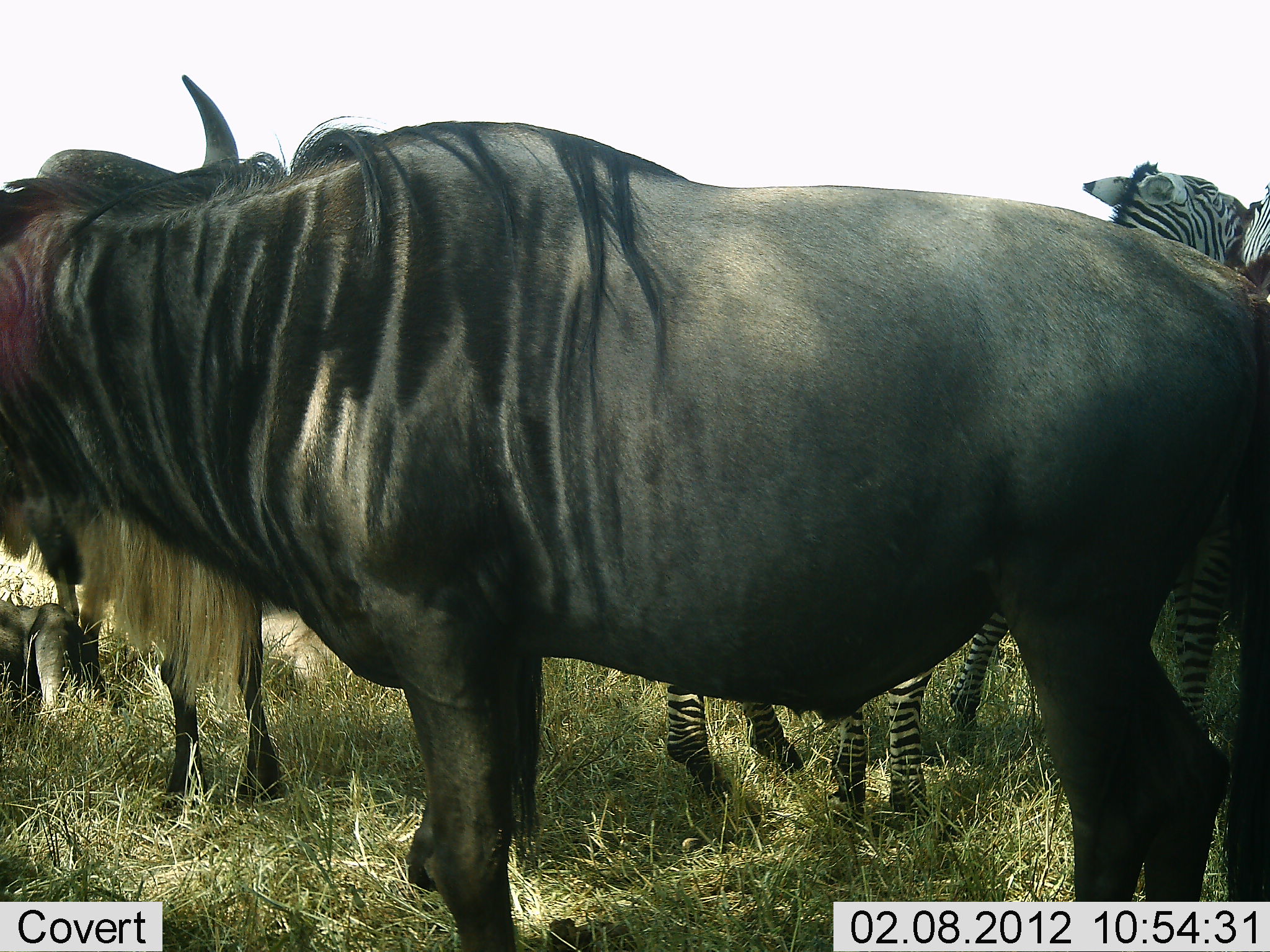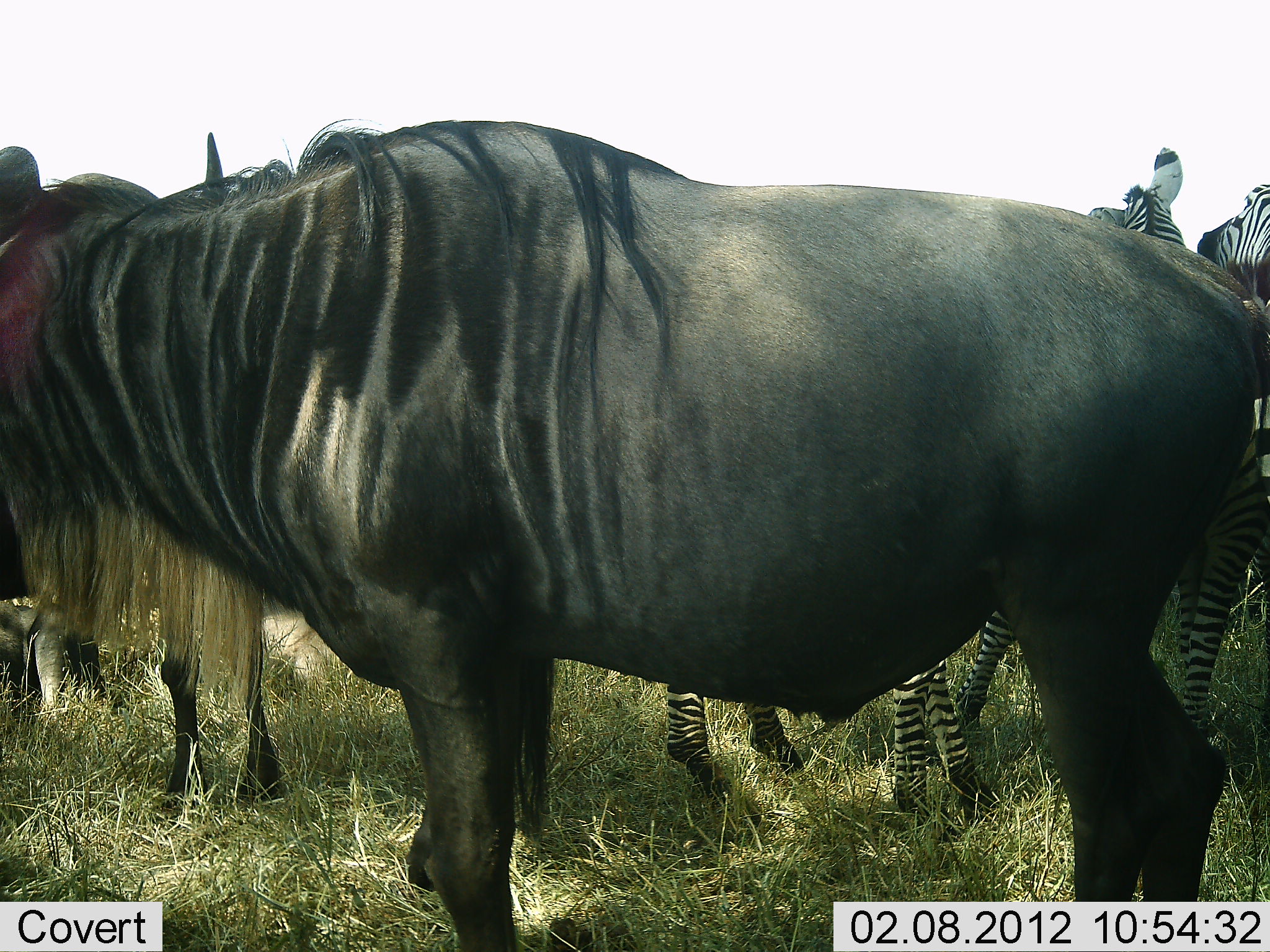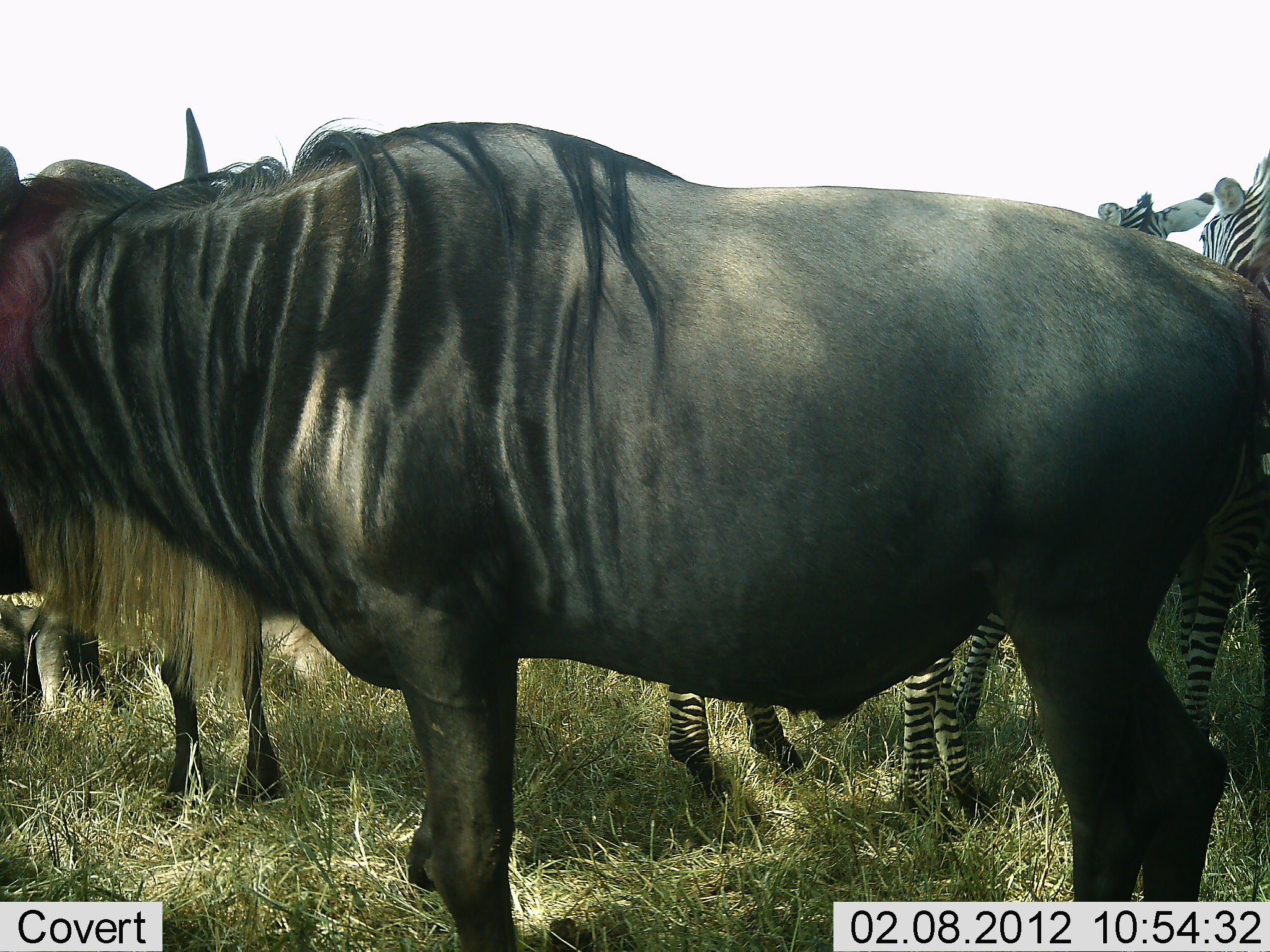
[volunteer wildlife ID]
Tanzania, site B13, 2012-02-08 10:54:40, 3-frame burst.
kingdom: Animalia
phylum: Chordata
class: Mammalia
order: Artiodactyla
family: Bovidae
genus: Connochaetes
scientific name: Connochaetes taurinus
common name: blue wildebeest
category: wildebeest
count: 2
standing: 100%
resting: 19%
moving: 0%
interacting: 0%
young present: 5%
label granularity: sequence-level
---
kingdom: Animalia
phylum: Chordata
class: Mammalia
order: Perissodactyla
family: Equidae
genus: Equus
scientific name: Equus quagga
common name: plains zebra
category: zebra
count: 3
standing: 85%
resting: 5%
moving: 5%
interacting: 30%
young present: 10%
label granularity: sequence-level